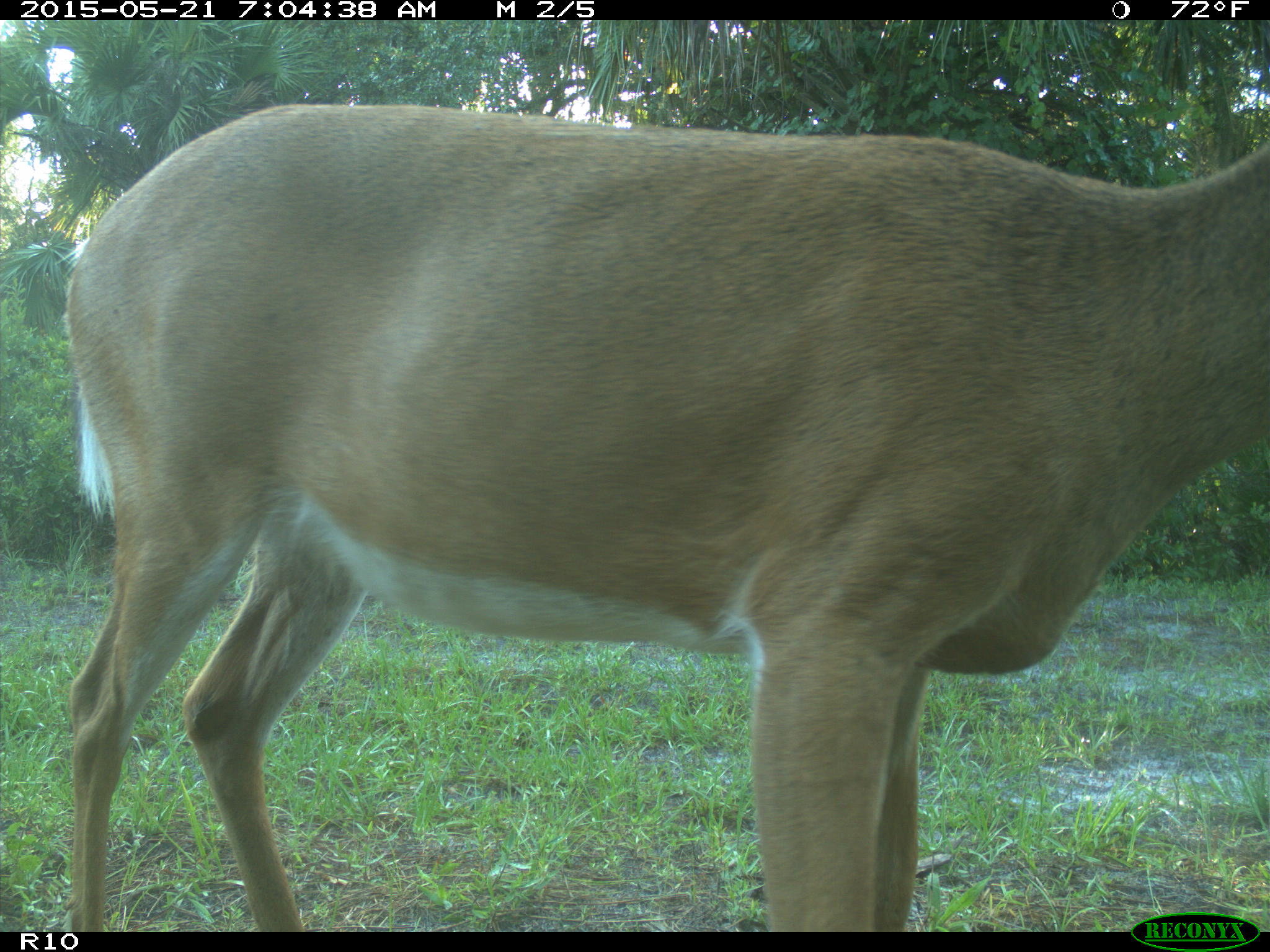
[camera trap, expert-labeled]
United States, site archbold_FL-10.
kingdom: Animalia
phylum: Chordata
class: Mammalia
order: Artiodactyla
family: Cervidae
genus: Odocoileus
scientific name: Odocoileus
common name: deer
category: unidentified deer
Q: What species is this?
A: Unidentified deer (deer) (Odocoileus).